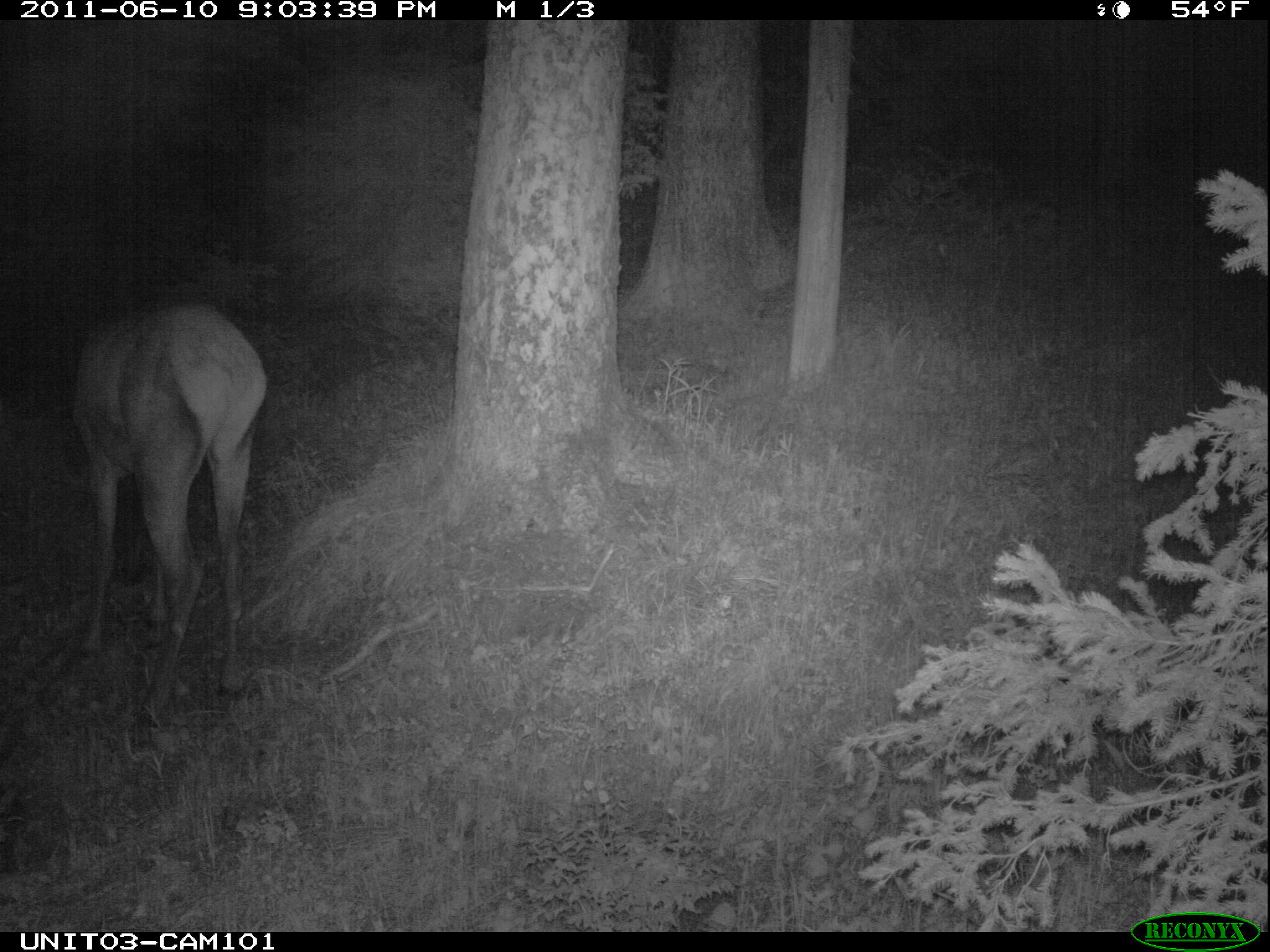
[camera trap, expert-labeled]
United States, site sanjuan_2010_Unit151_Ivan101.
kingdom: Animalia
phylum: Chordata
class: Mammalia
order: Artiodactyla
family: Cervidae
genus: Cervus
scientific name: Cervus elaphus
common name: red deer